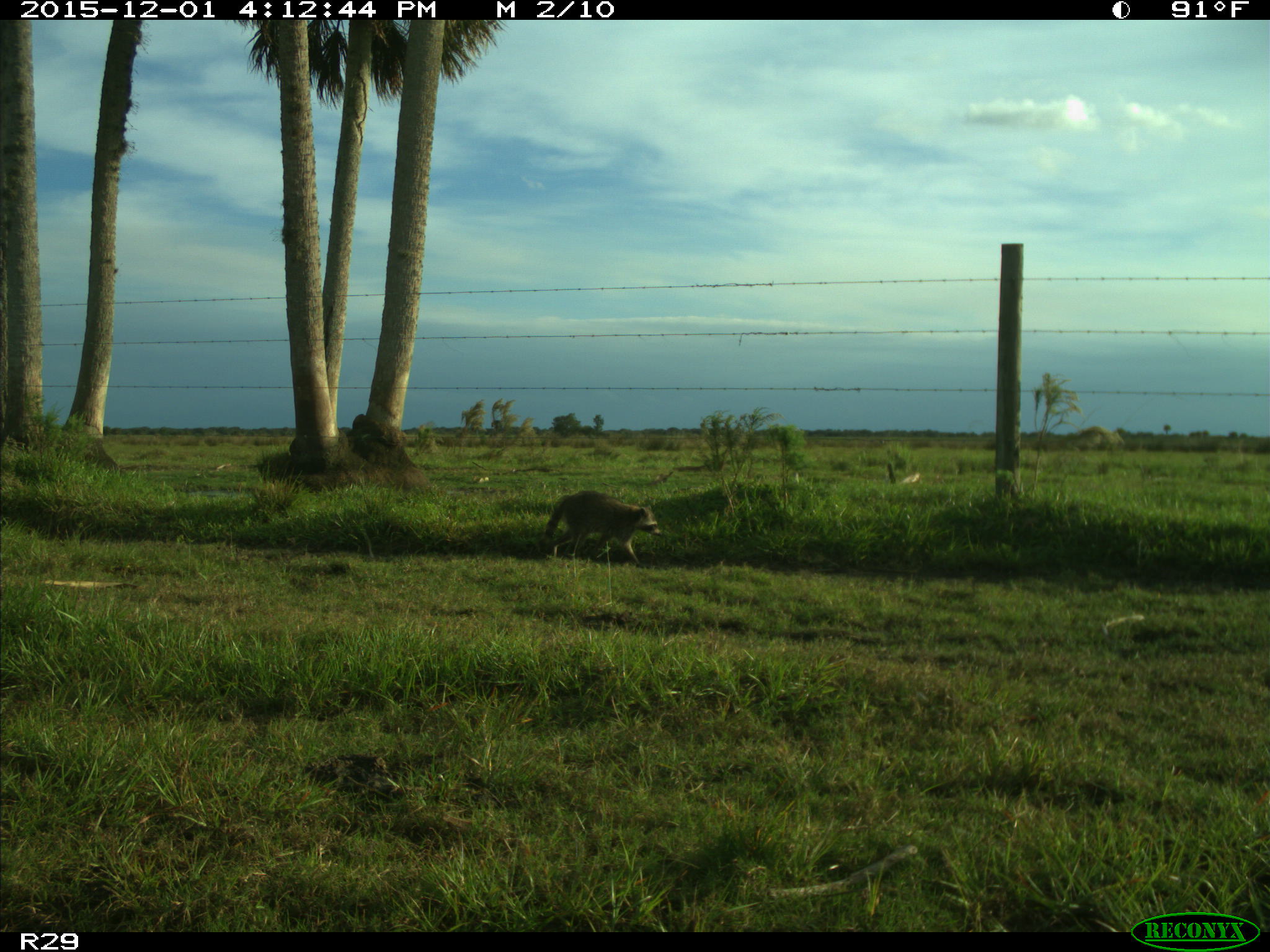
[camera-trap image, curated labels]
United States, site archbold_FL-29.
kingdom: Animalia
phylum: Chordata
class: Mammalia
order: Carnivora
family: Procyonidae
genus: Procyon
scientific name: Procyon lotor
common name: common raccoon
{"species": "Procyon lotor (common raccoon)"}